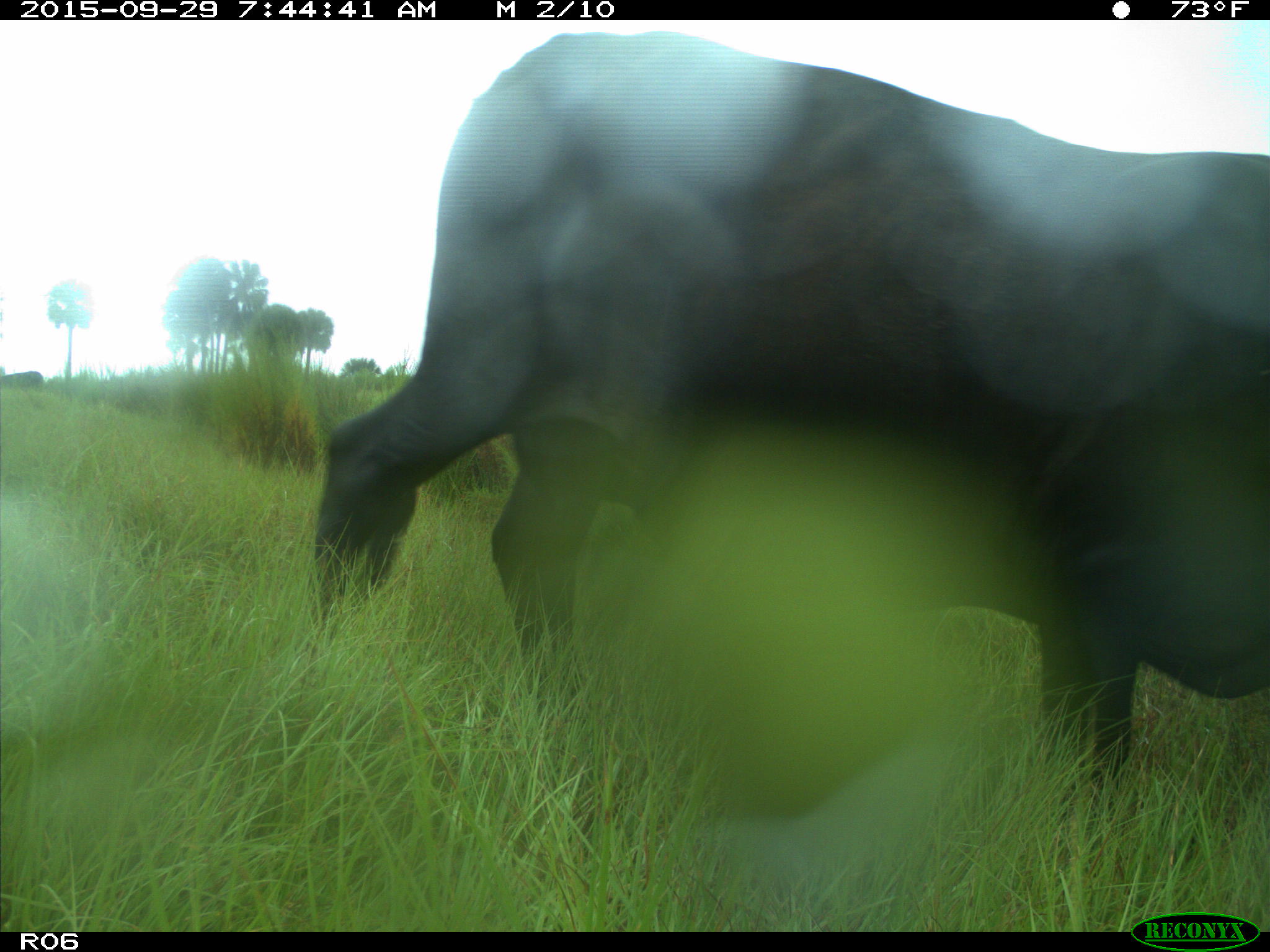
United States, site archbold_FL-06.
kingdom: Animalia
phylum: Chordata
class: Mammalia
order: Artiodactyla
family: Bovidae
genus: Bos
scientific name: Bos taurus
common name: domestic cow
Bos taurus (domestic cow).